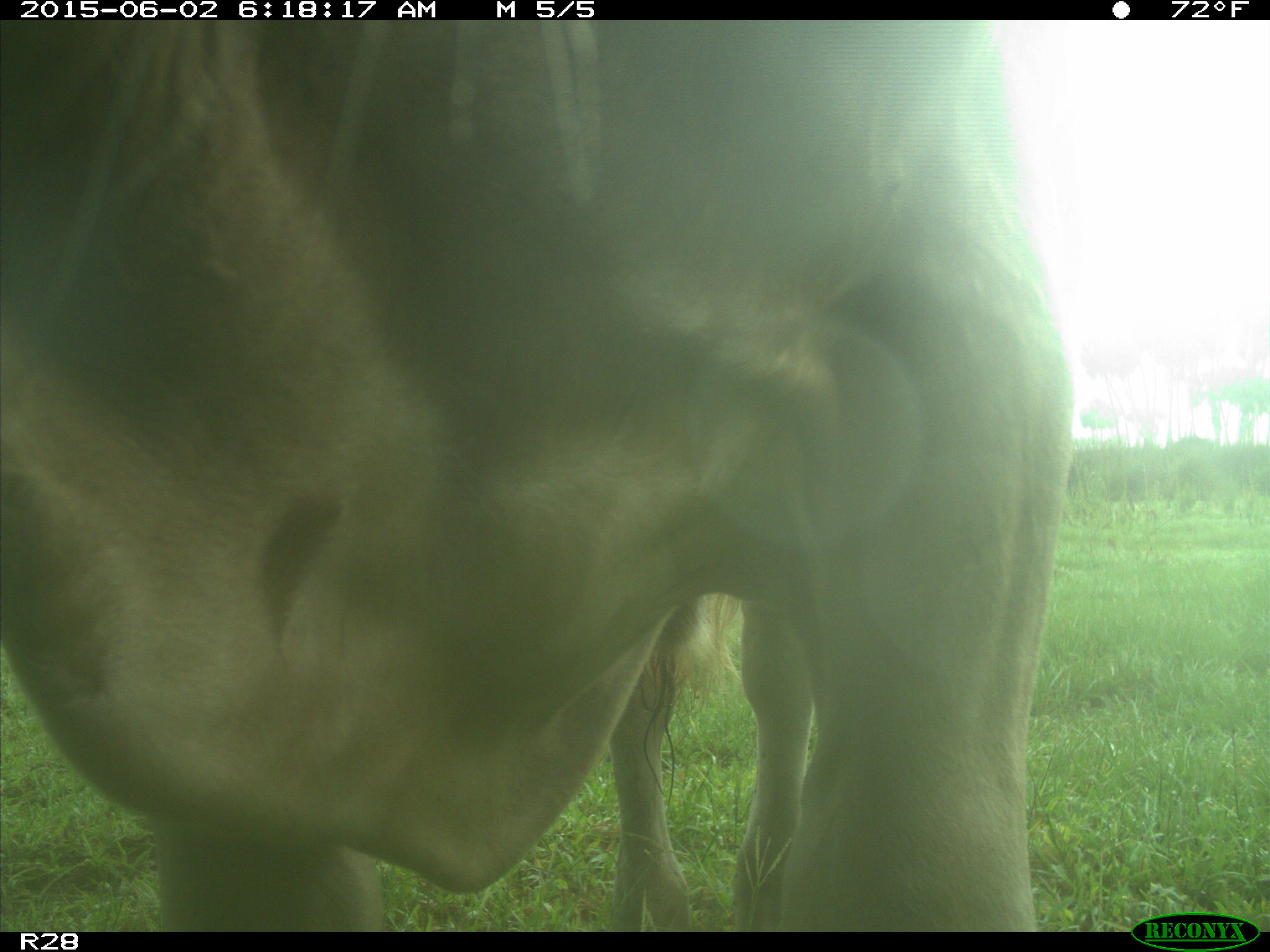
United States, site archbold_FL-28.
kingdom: Animalia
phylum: Chordata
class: Mammalia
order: Artiodactyla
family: Bovidae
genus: Bos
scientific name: Bos taurus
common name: domestic cow